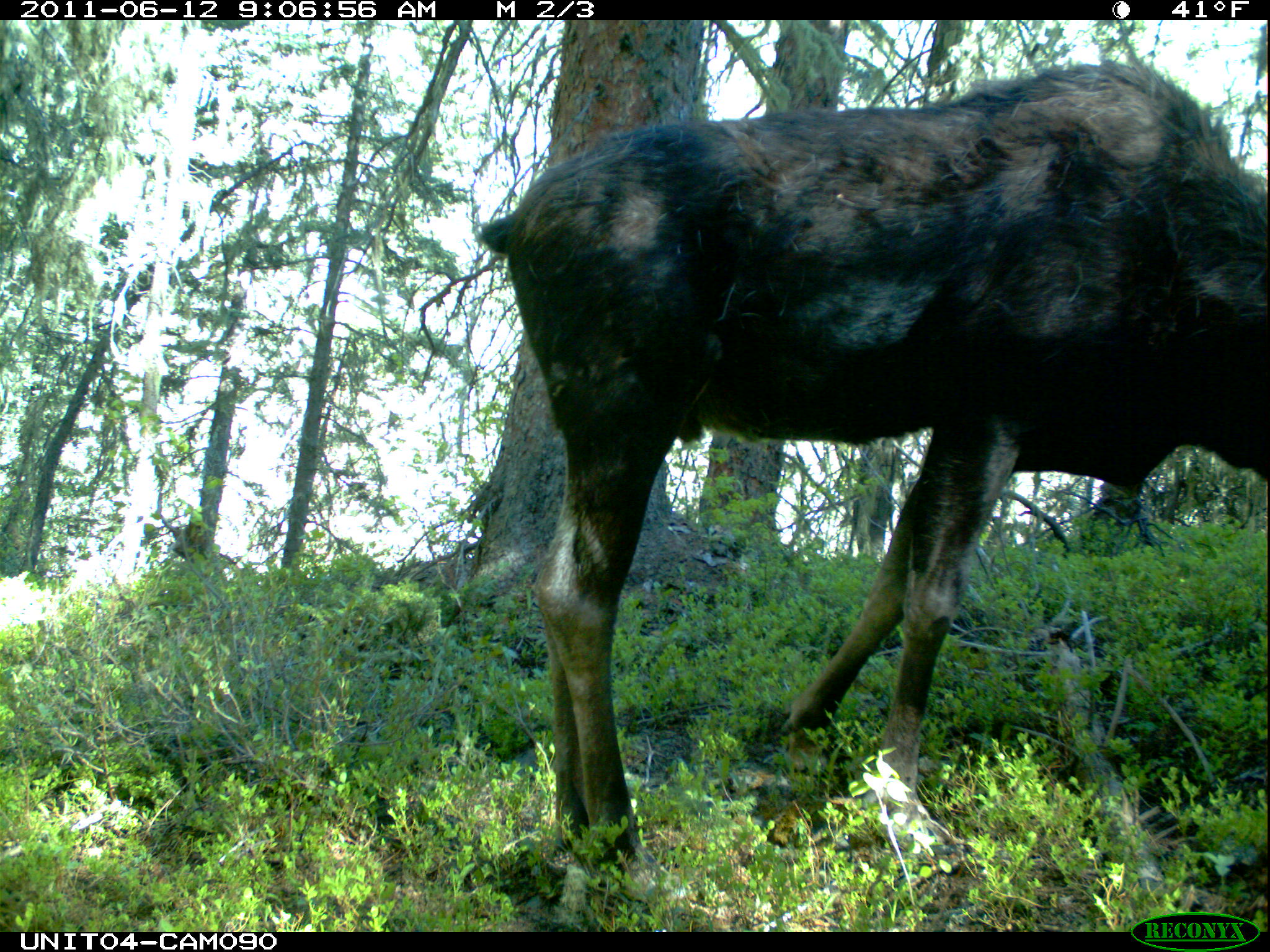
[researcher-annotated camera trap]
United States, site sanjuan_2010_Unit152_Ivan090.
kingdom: Animalia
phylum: Chordata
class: Mammalia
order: Artiodactyla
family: Cervidae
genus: Alces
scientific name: Alces alces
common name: moose